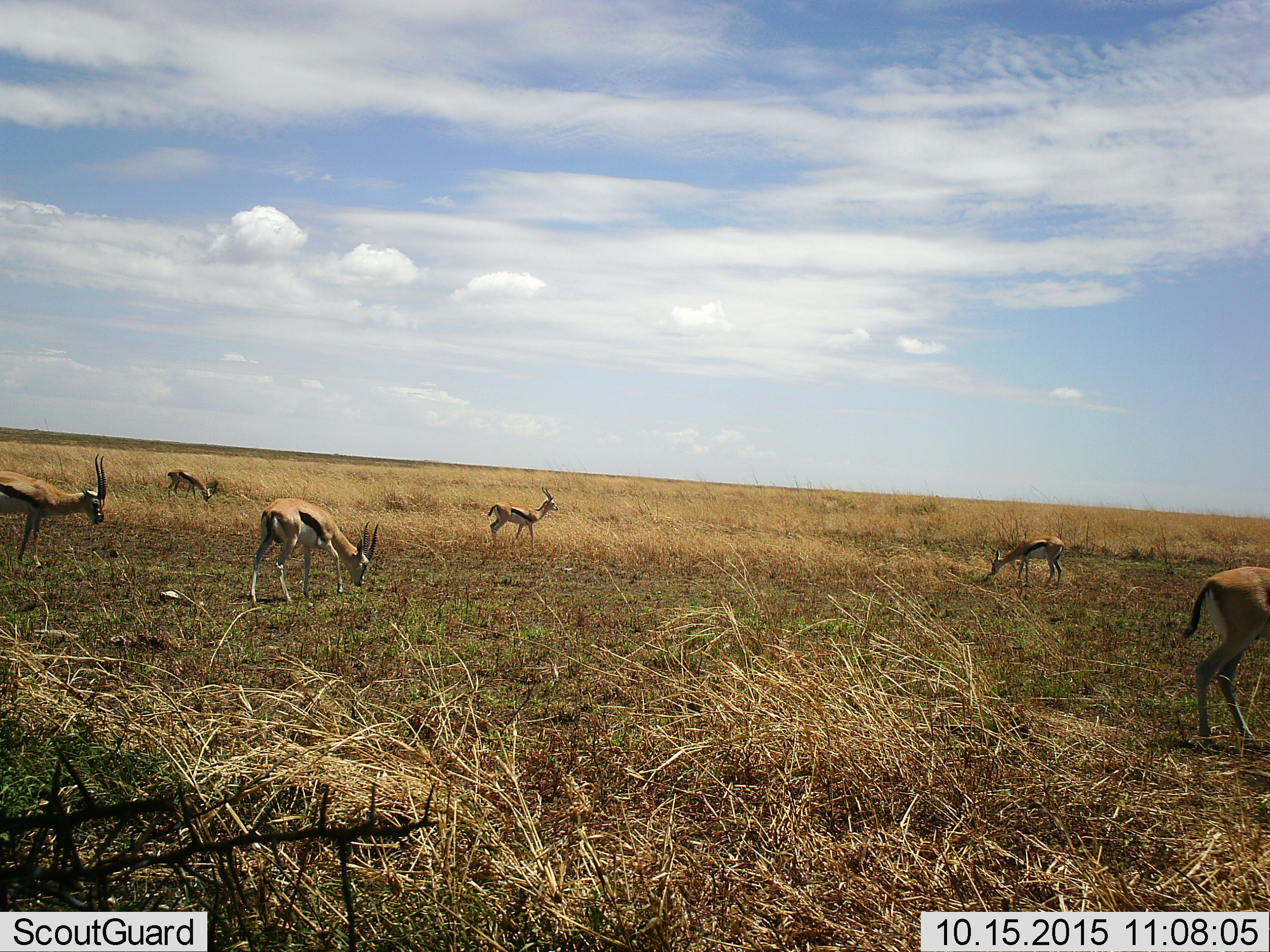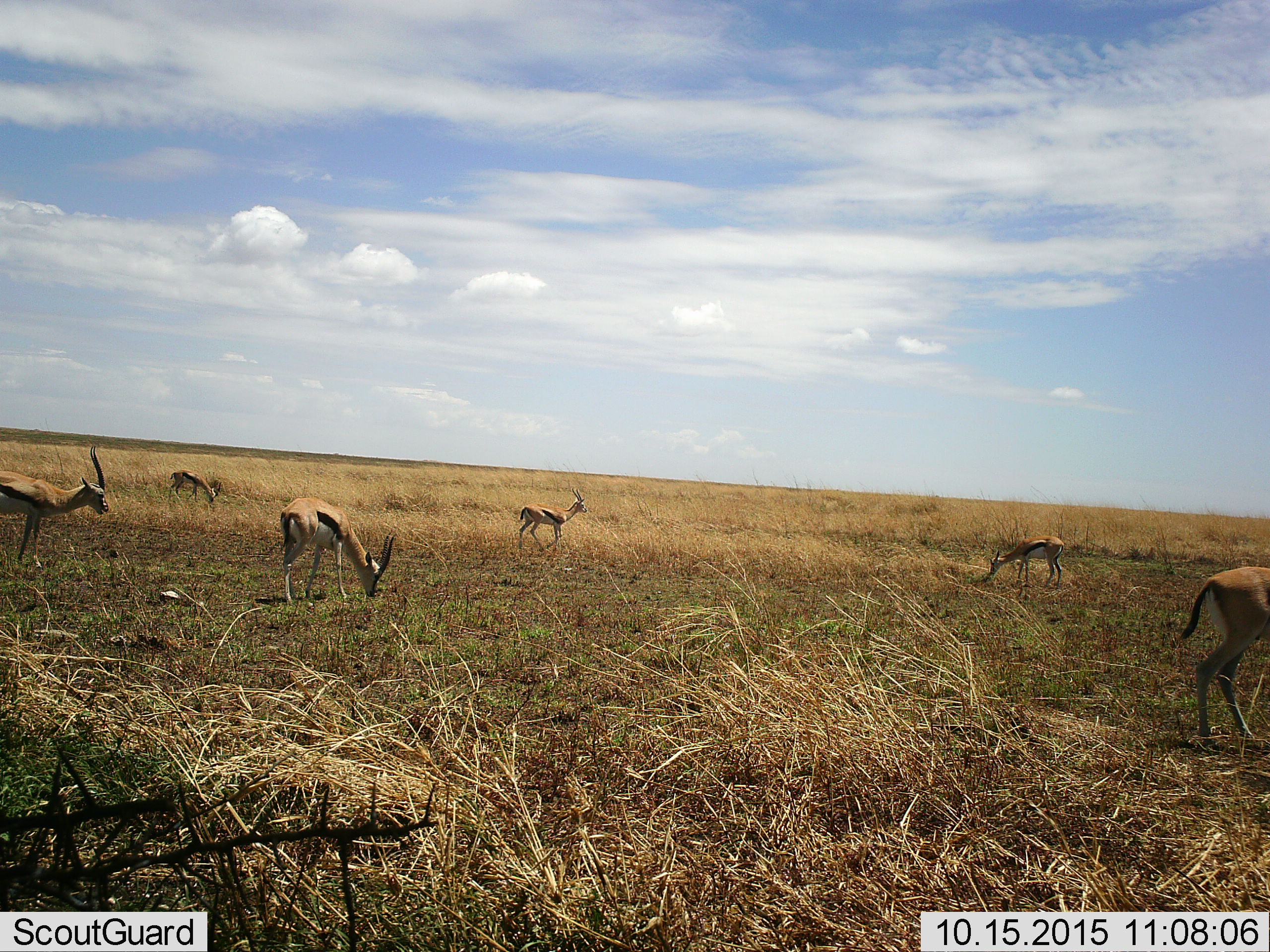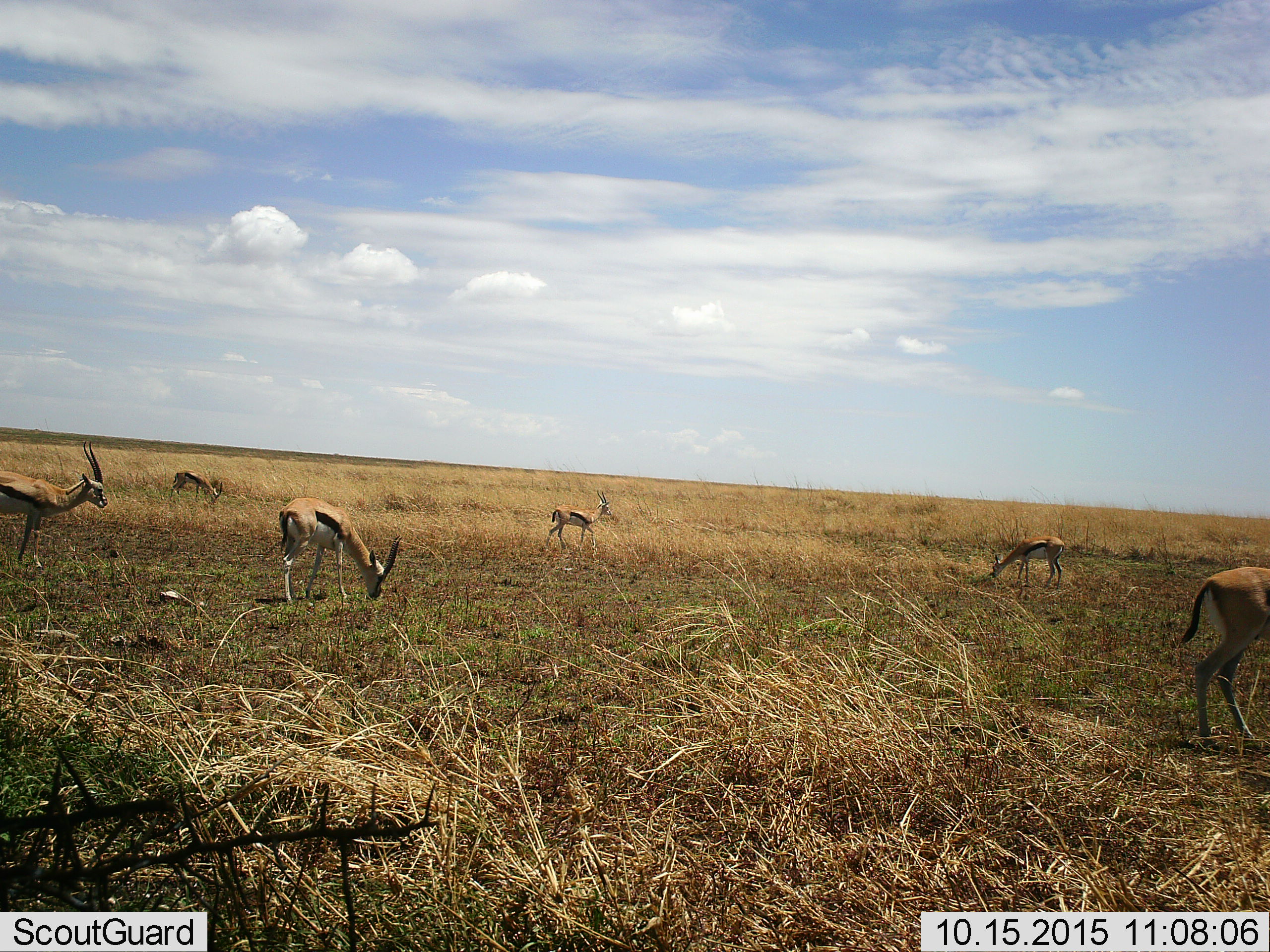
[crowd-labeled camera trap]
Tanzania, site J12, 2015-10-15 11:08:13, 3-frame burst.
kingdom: Animalia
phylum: Chordata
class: Mammalia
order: Artiodactyla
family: Bovidae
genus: Eudorcas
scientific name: Eudorcas thomsonii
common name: thomson's gazelle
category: gazellethomsons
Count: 6.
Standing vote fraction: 86%.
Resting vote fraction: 0%.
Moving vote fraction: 43%.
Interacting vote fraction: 0%.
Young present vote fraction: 0%.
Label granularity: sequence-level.